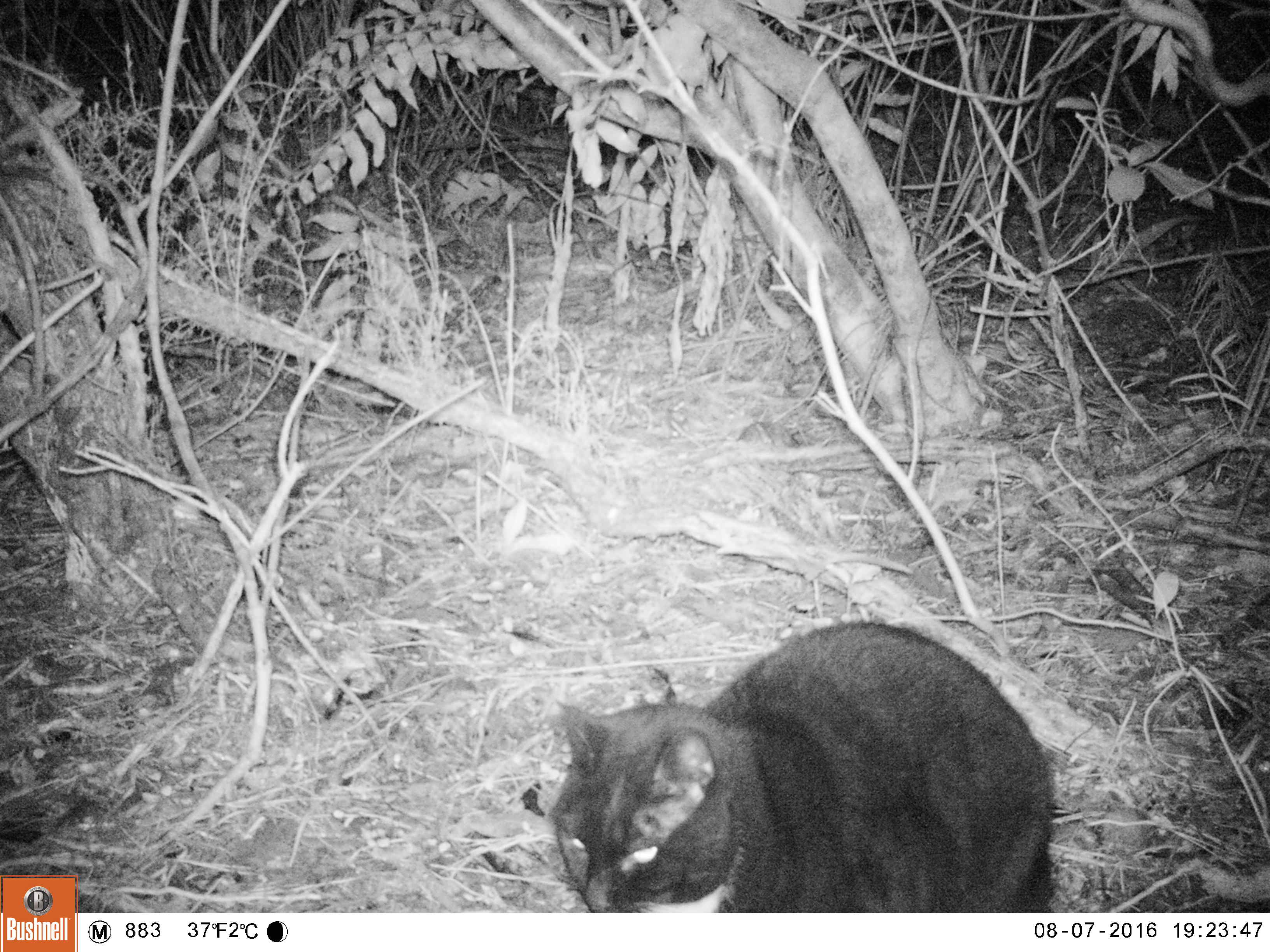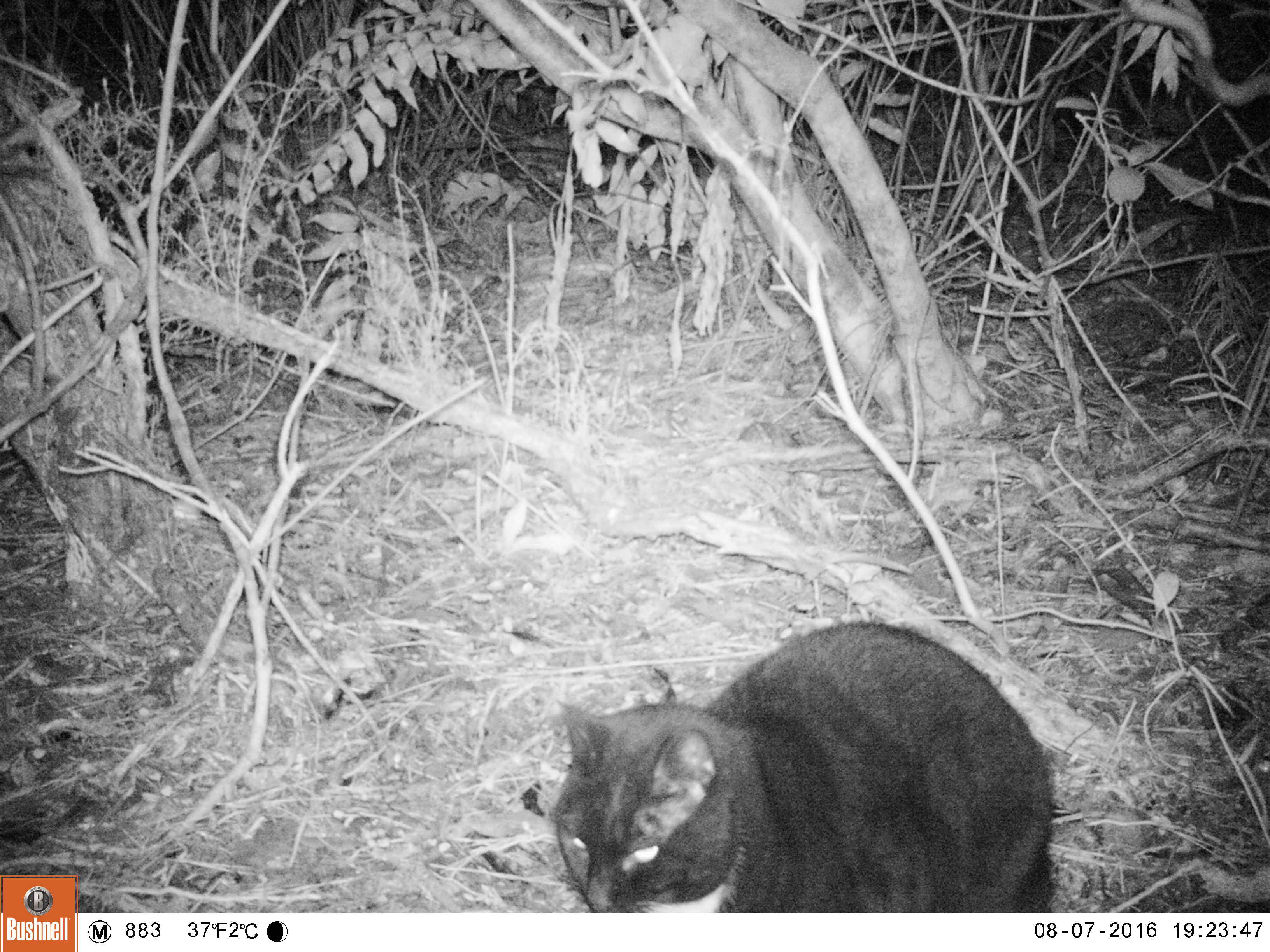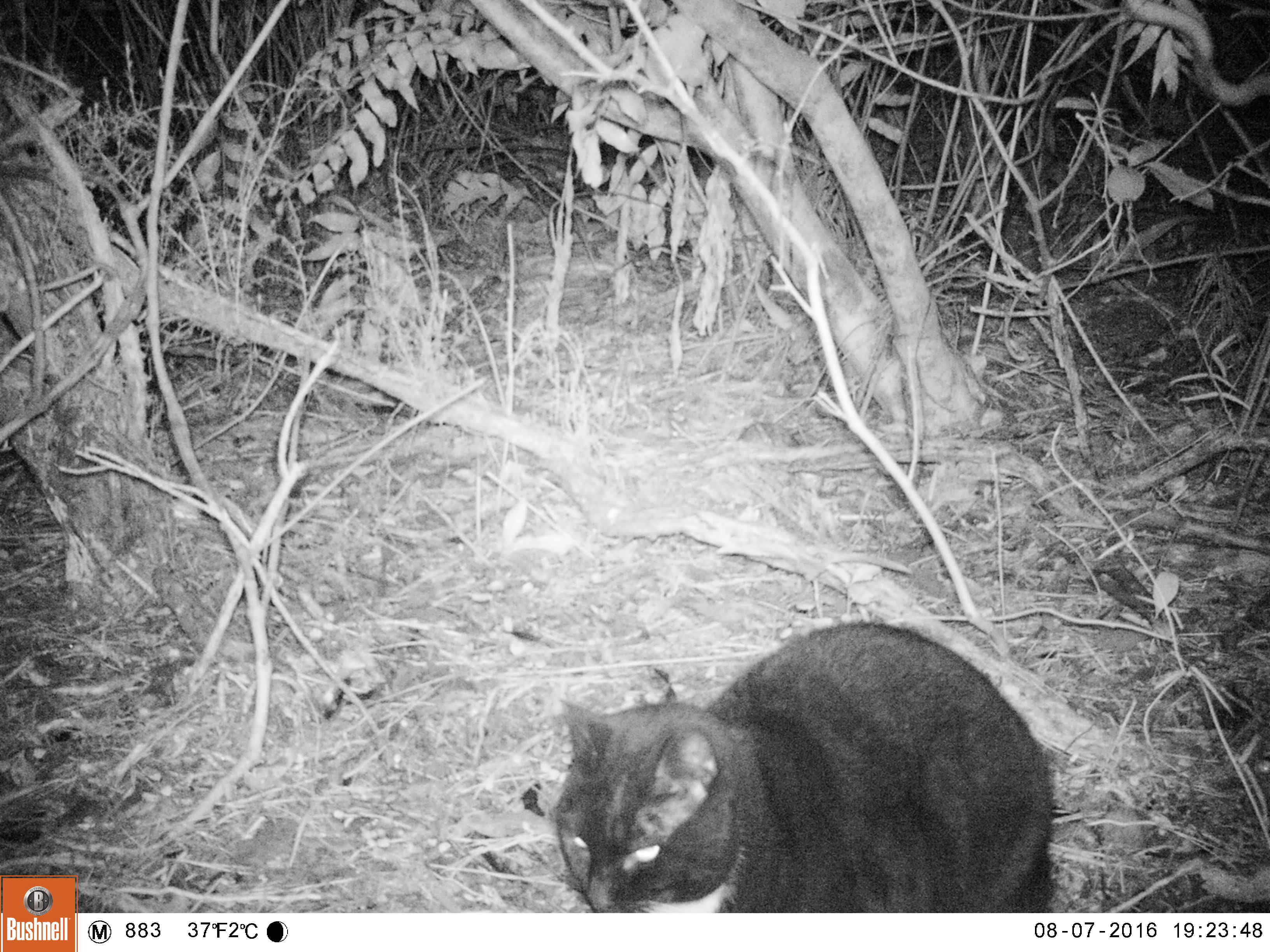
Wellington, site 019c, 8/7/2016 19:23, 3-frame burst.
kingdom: Animalia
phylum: Chordata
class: Mammalia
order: Carnivora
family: Felidae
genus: Felis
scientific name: Felis catus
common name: cat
Cat (Felis catus).